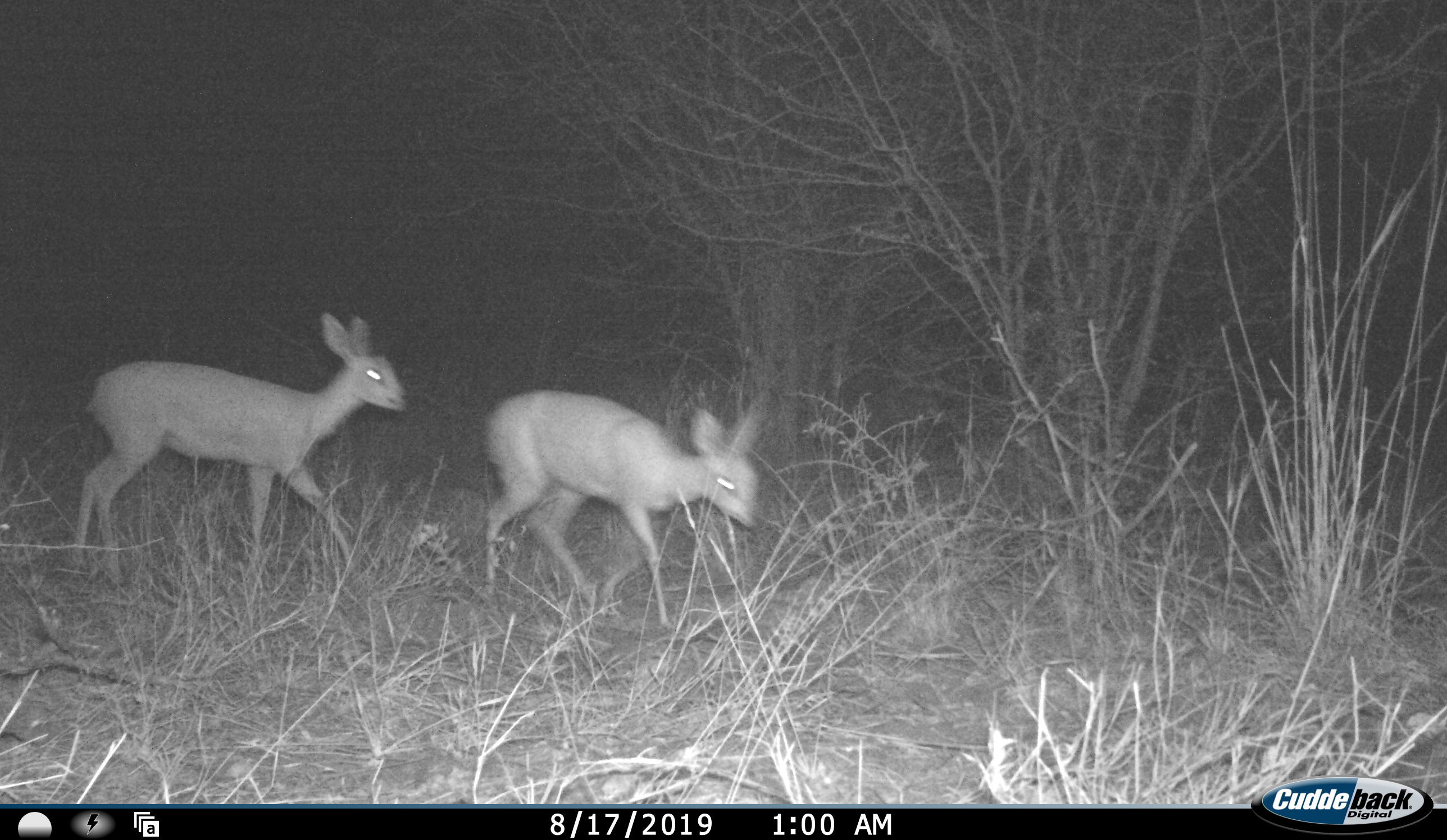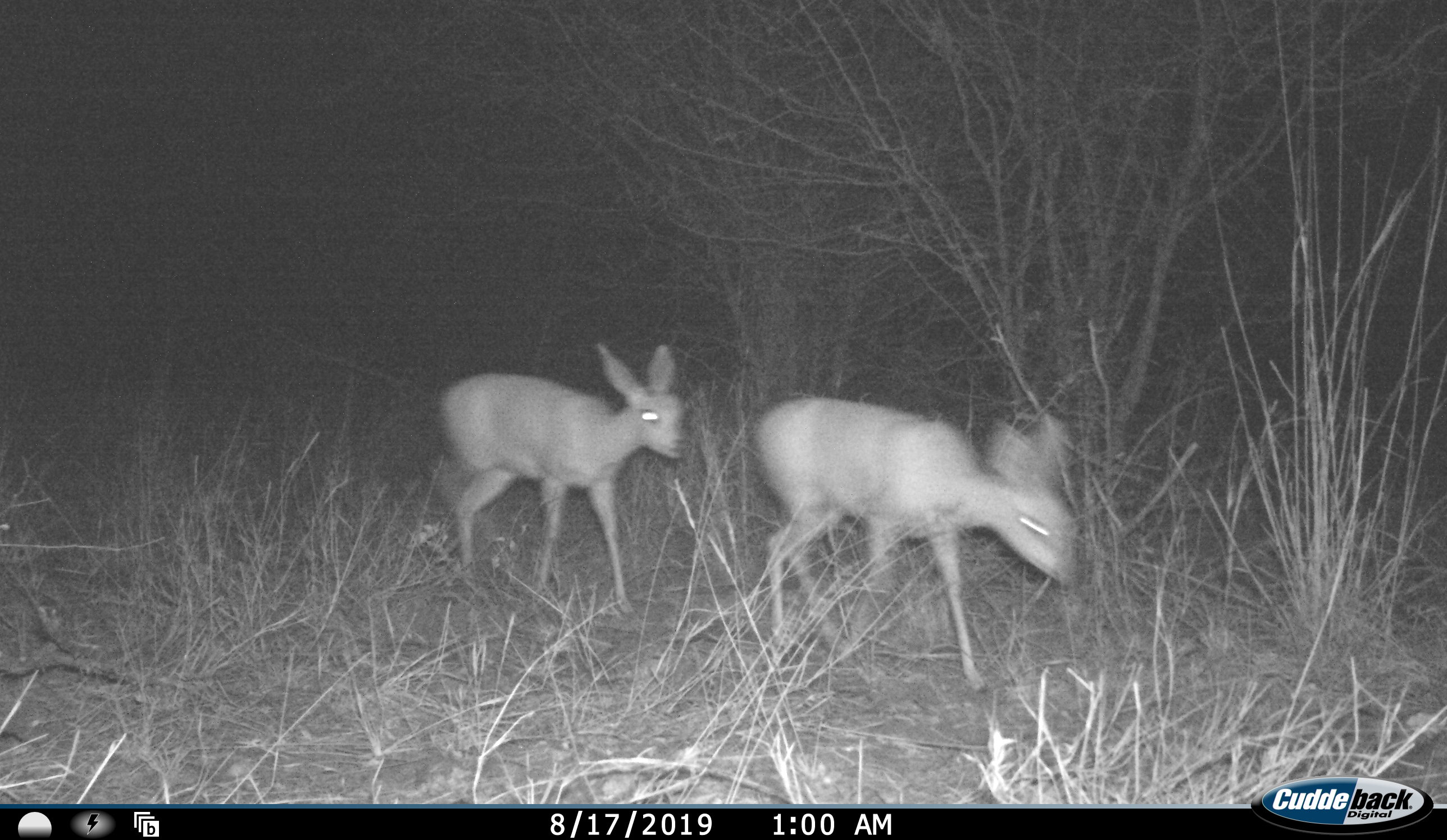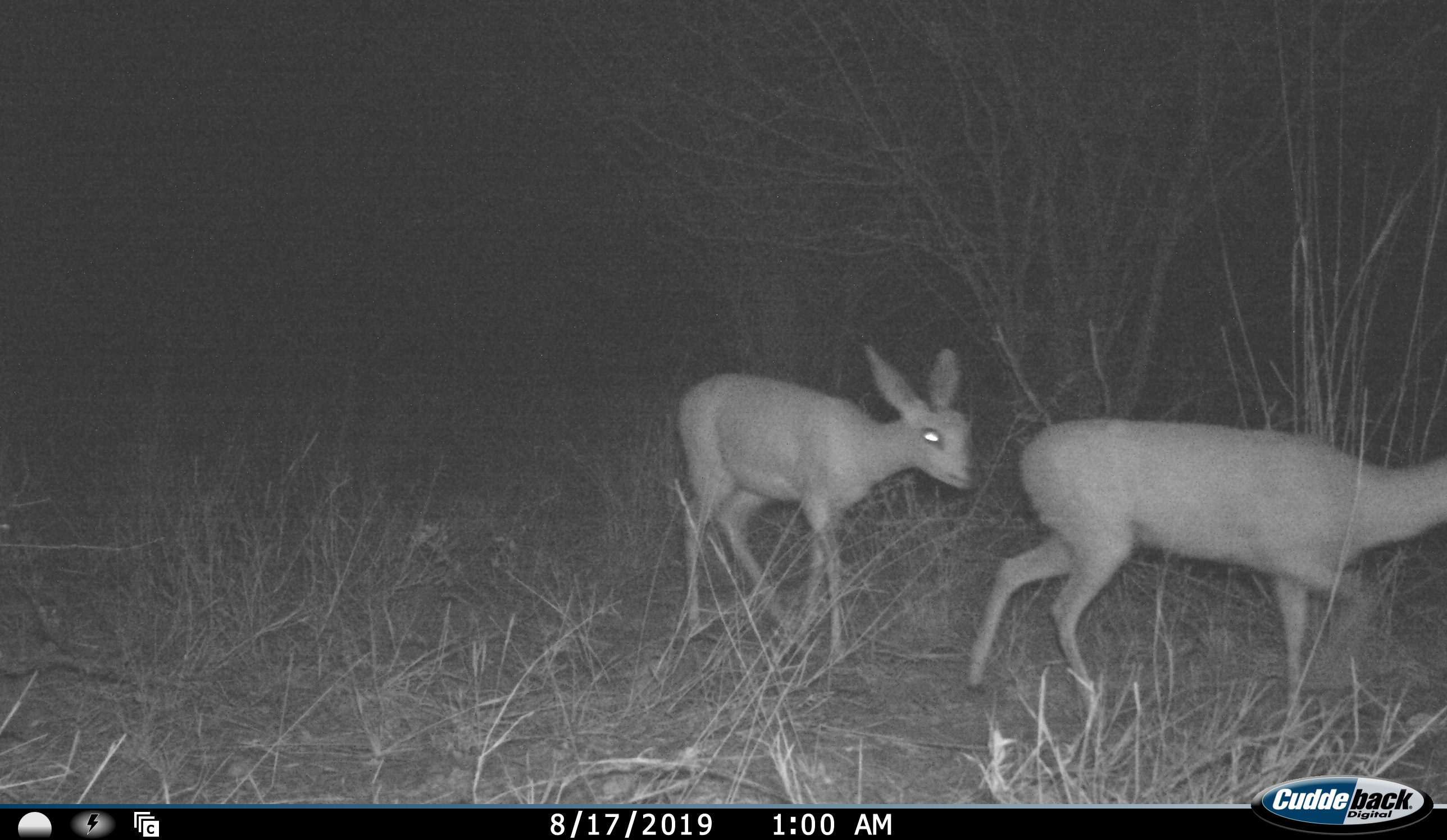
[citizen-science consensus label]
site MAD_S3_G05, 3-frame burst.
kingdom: Animalia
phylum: Chordata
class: Mammalia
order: Artiodactyla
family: Bovidae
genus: Raphicerus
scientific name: Raphicerus campestris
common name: steenbok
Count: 2.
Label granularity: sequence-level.